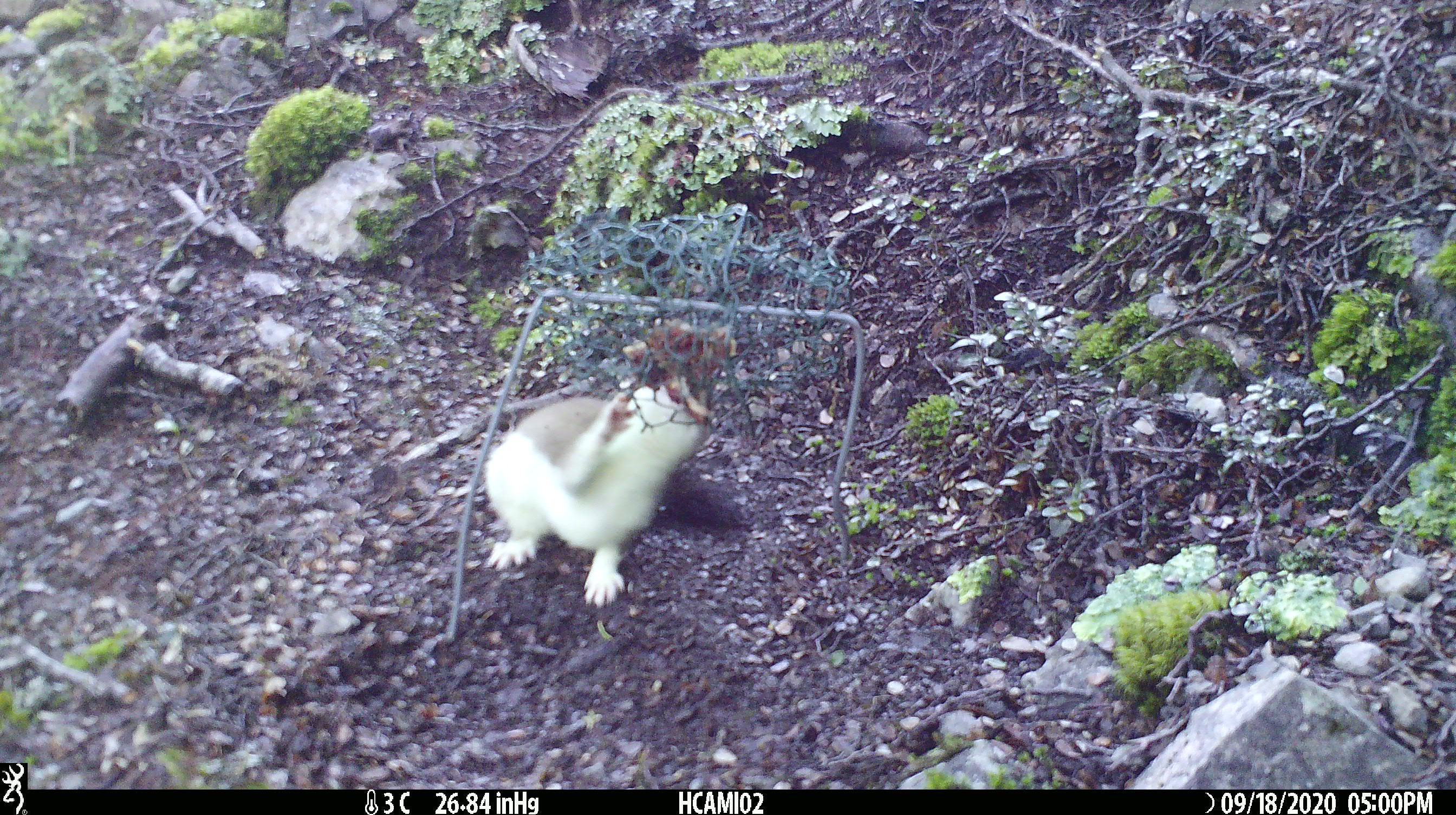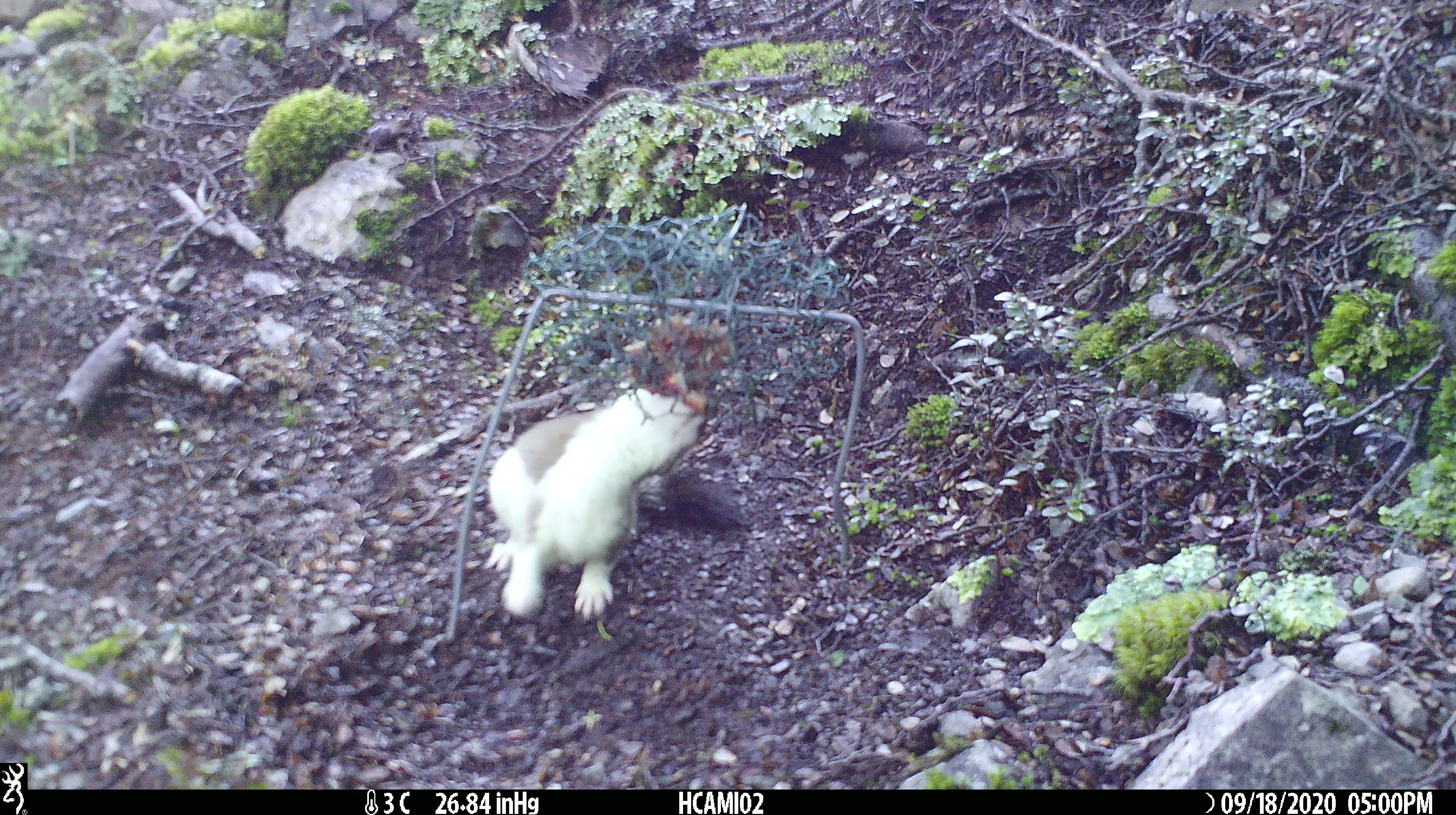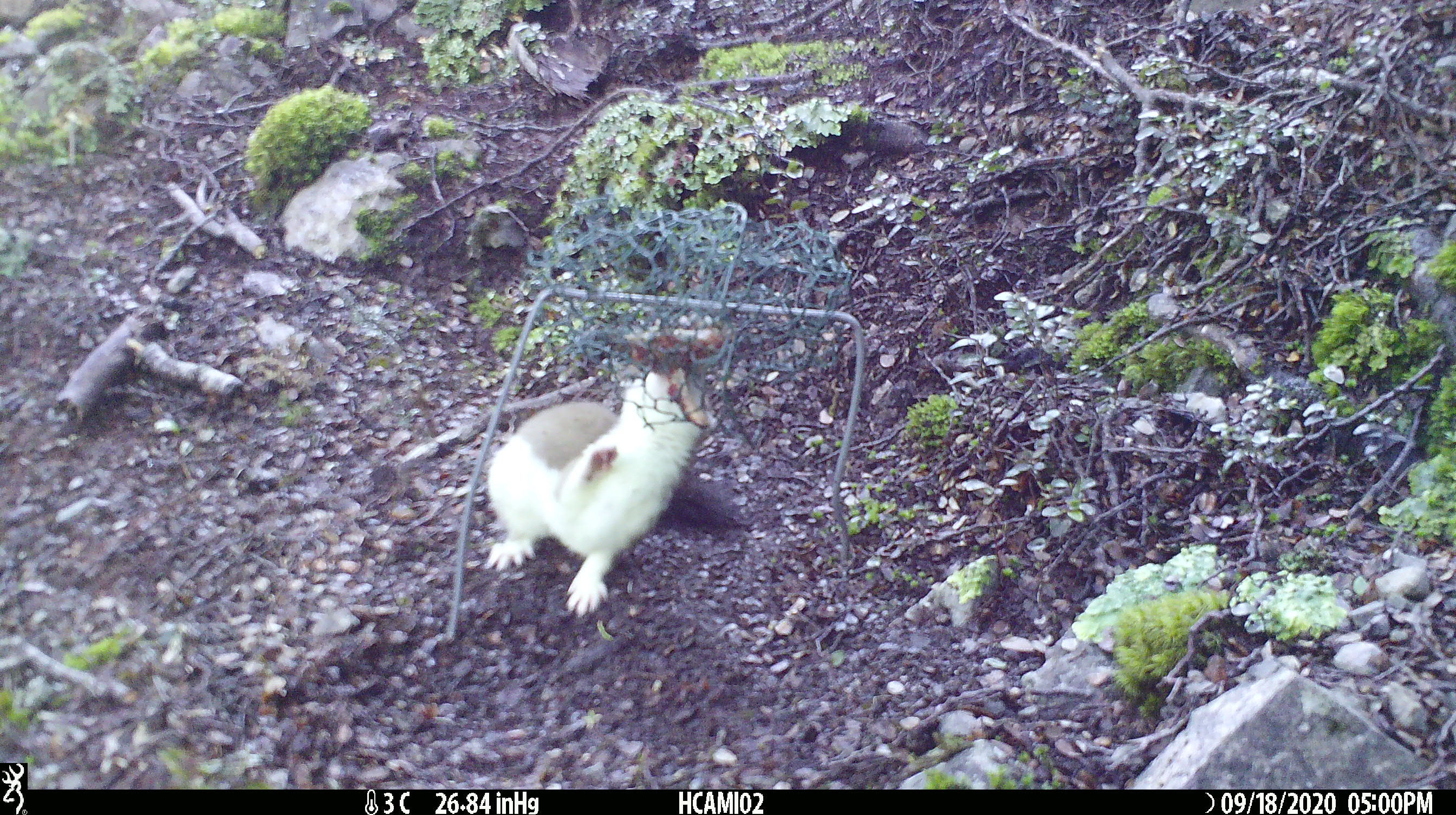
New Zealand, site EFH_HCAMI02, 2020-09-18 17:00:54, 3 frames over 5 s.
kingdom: Animalia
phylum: Chordata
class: Mammalia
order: Carnivora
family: Mustelidae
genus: Mustela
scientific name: Mustela erminea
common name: stoat